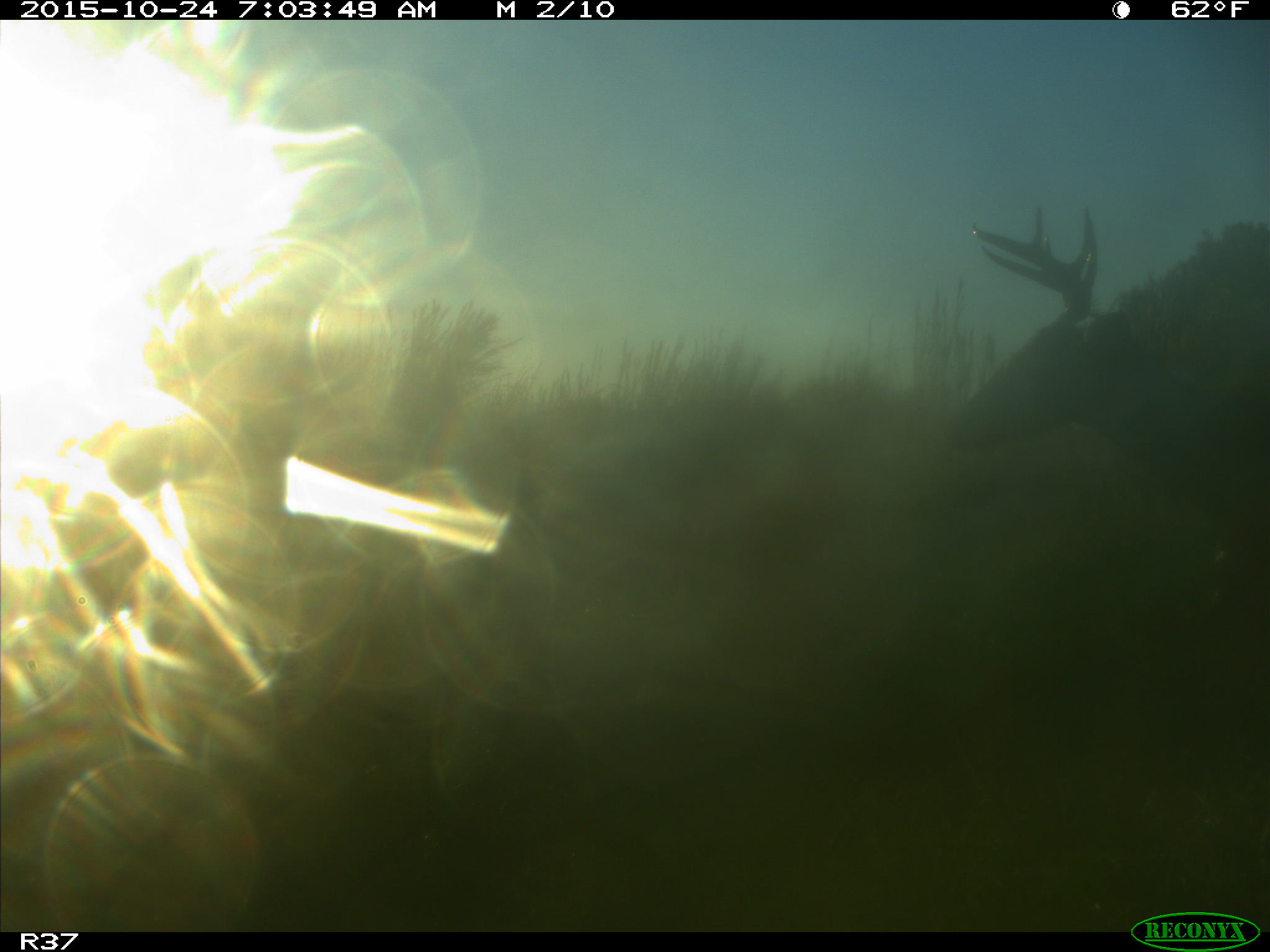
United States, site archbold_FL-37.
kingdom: Animalia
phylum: Chordata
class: Mammalia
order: Artiodactyla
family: Cervidae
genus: Odocoileus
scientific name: Odocoileus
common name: deer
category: unidentified deer